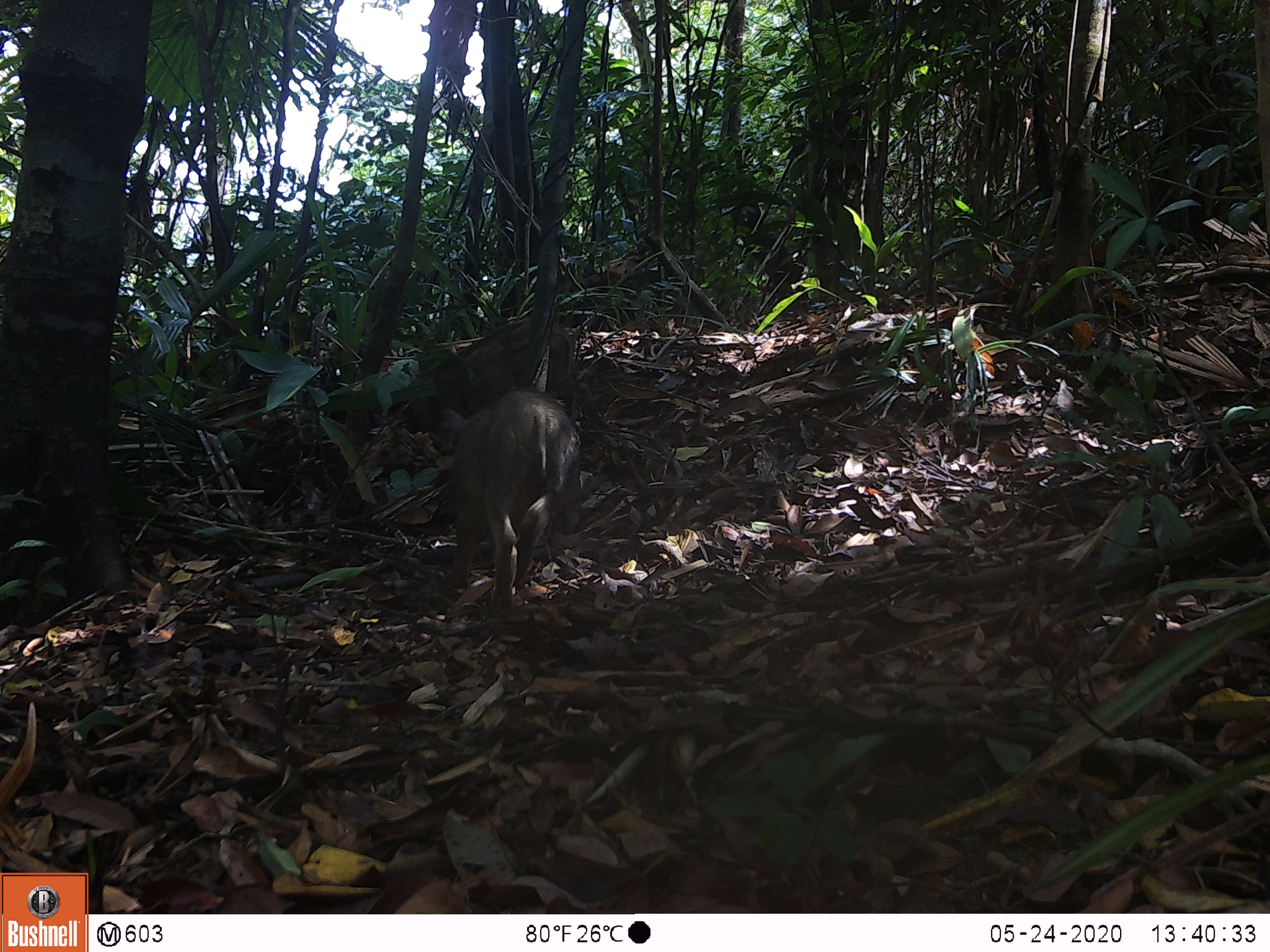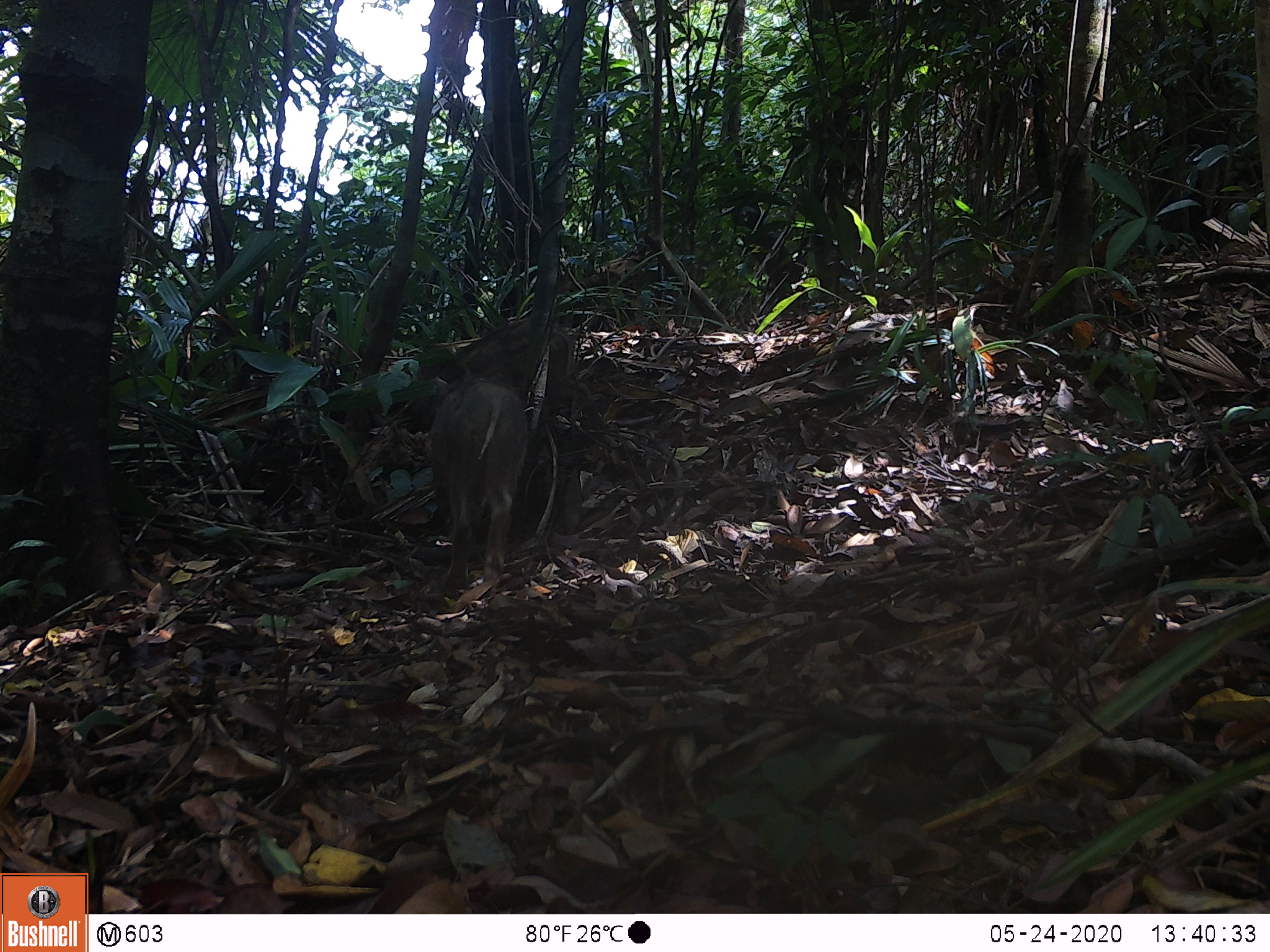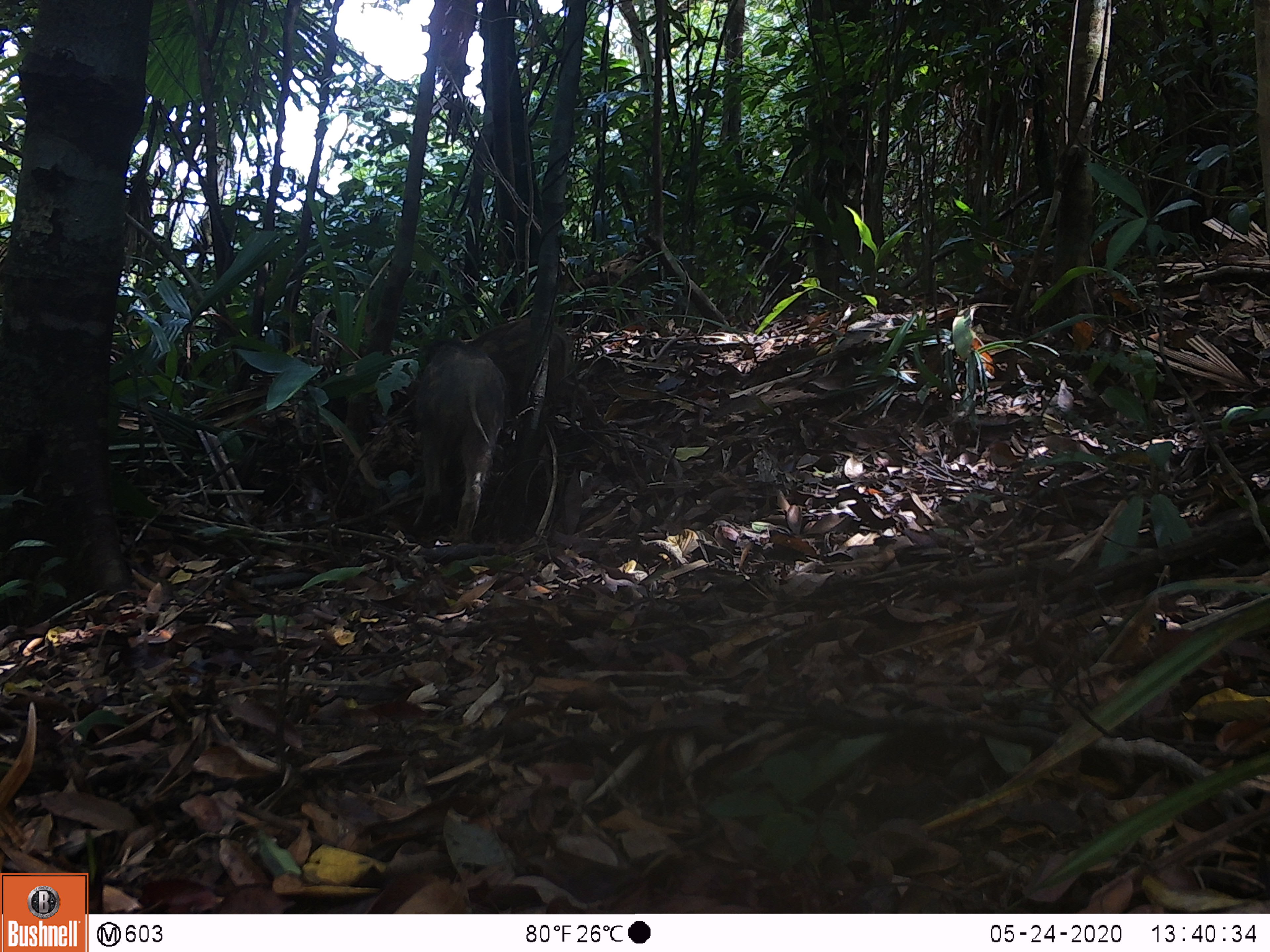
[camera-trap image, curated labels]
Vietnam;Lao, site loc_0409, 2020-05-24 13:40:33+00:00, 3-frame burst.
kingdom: Animalia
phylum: Chordata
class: Mammalia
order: Artiodactyla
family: Suidae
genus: Sus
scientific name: Sus scrofa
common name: eurasian wild pig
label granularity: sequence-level